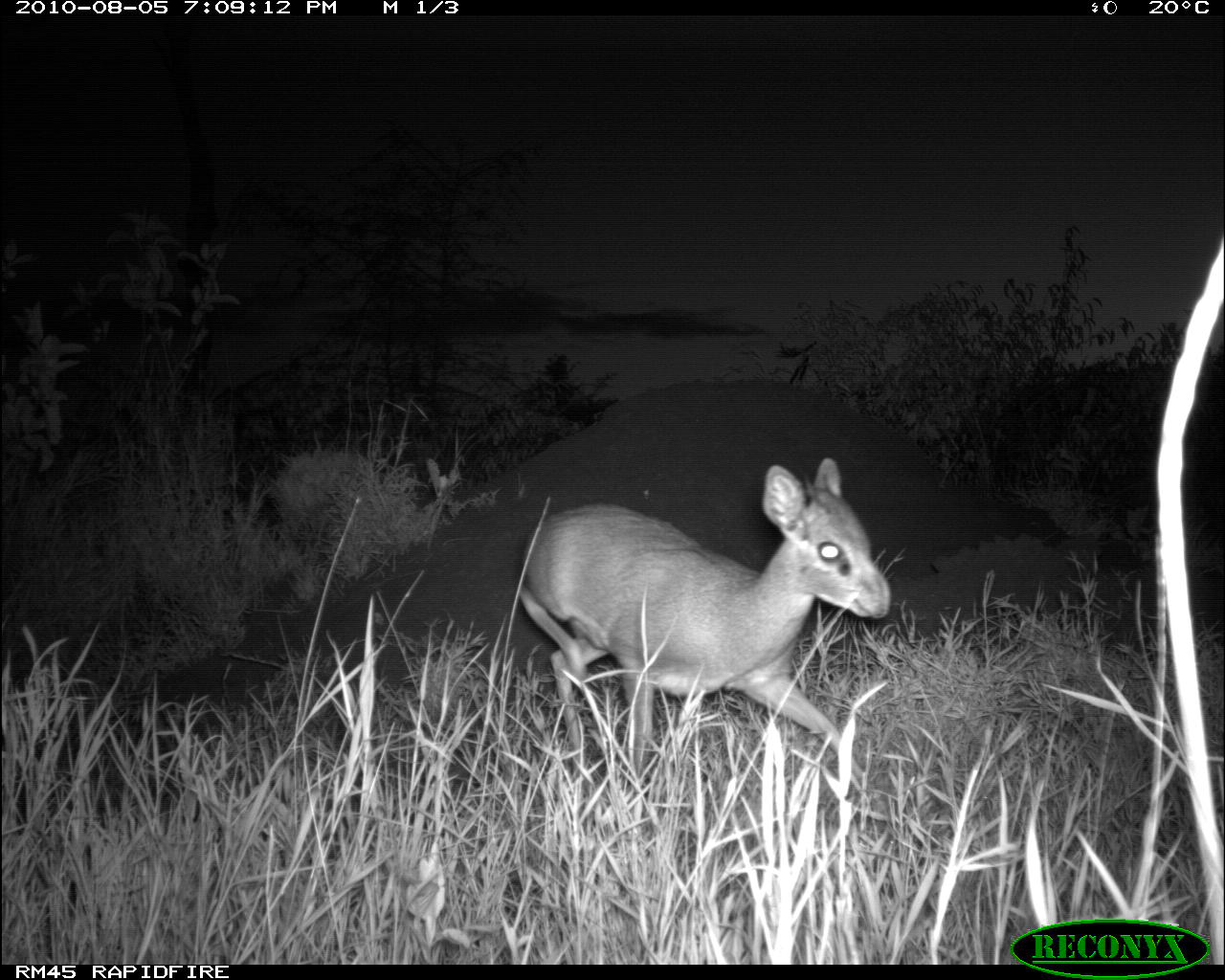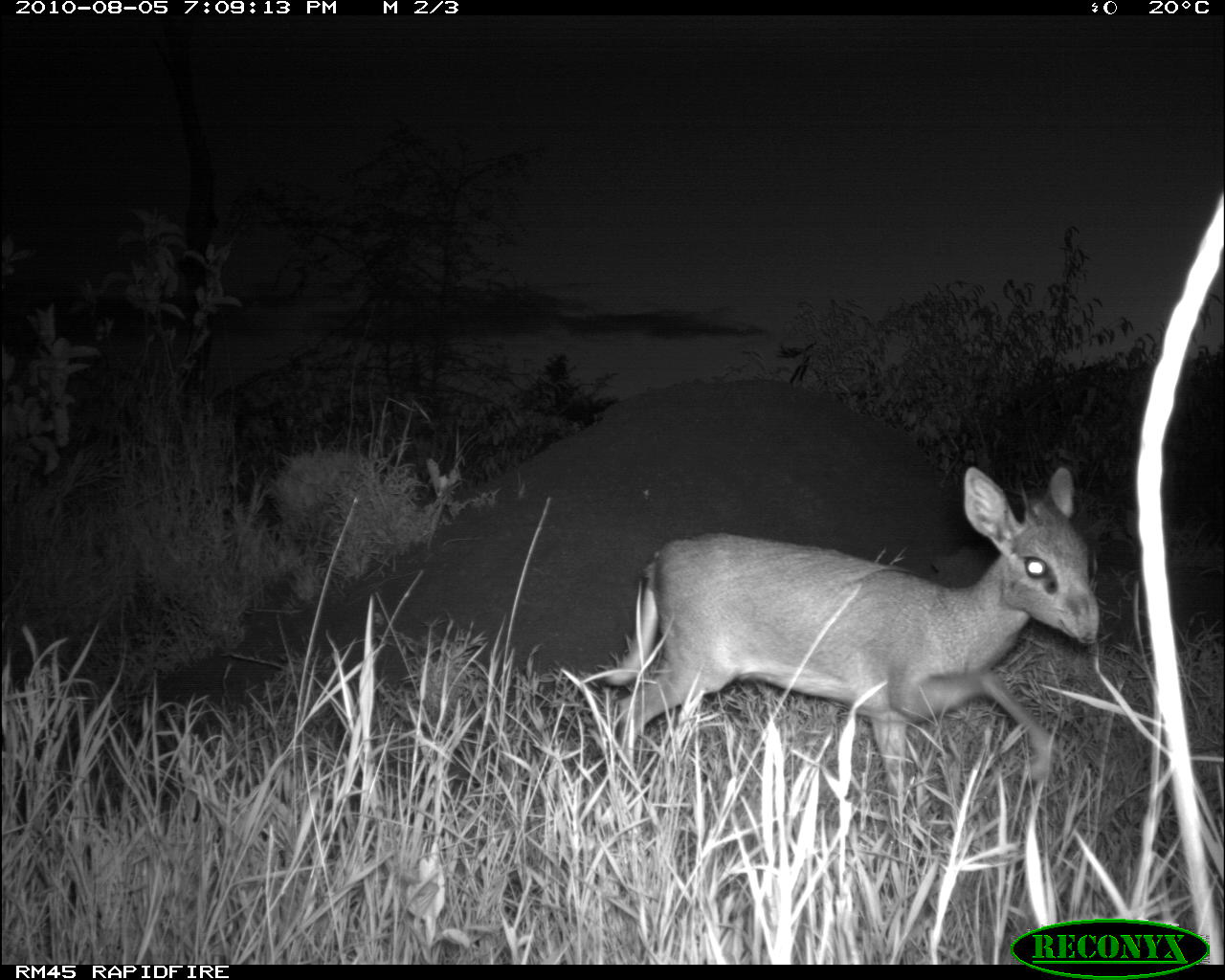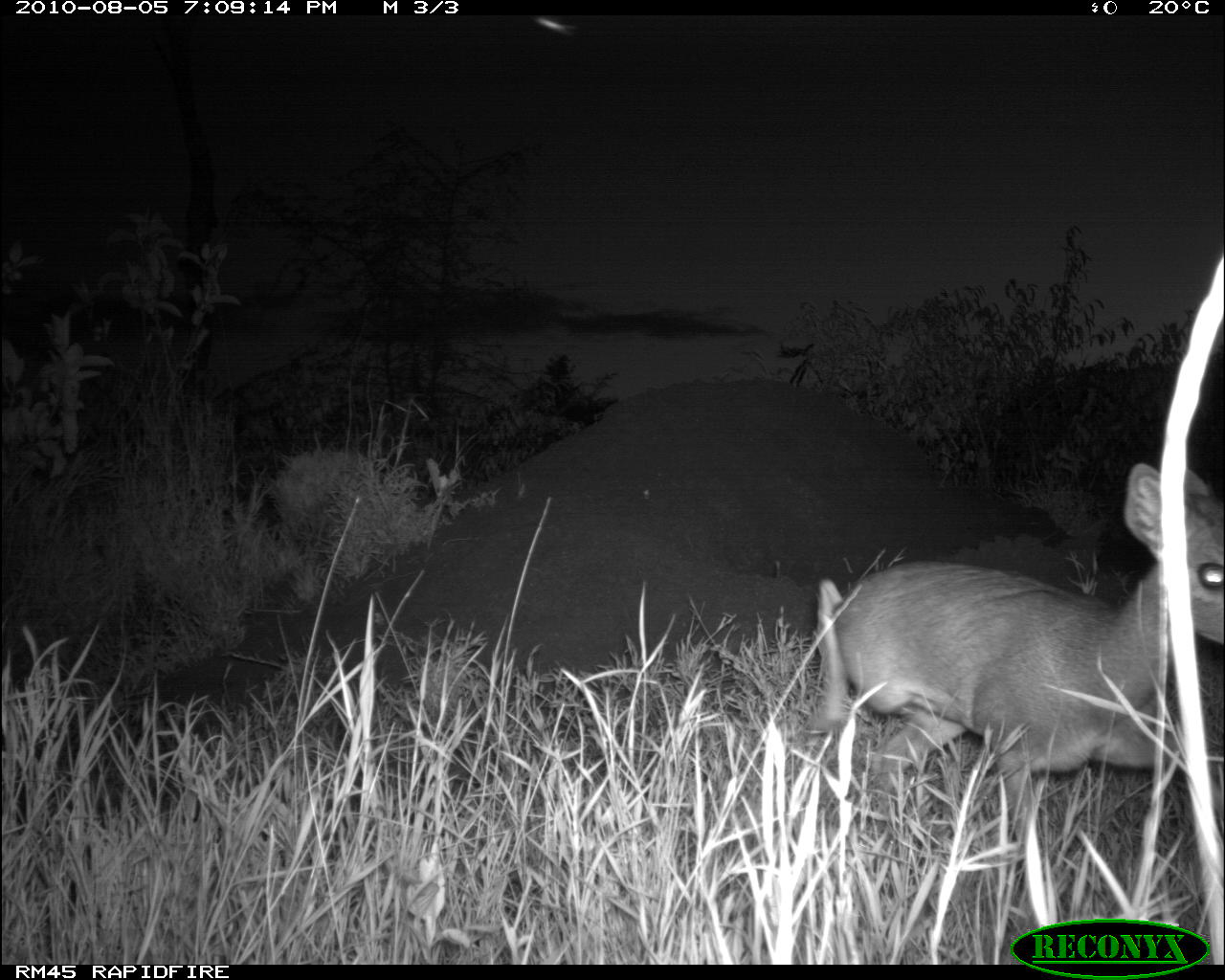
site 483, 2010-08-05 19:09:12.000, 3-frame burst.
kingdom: Animalia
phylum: Chordata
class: Mammalia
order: Artiodactyla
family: Bovidae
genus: Madoqua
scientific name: Madoqua guentheri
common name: günther's dik-dik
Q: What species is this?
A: Madoqua guentheri (günther's dik-dik).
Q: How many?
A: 1.